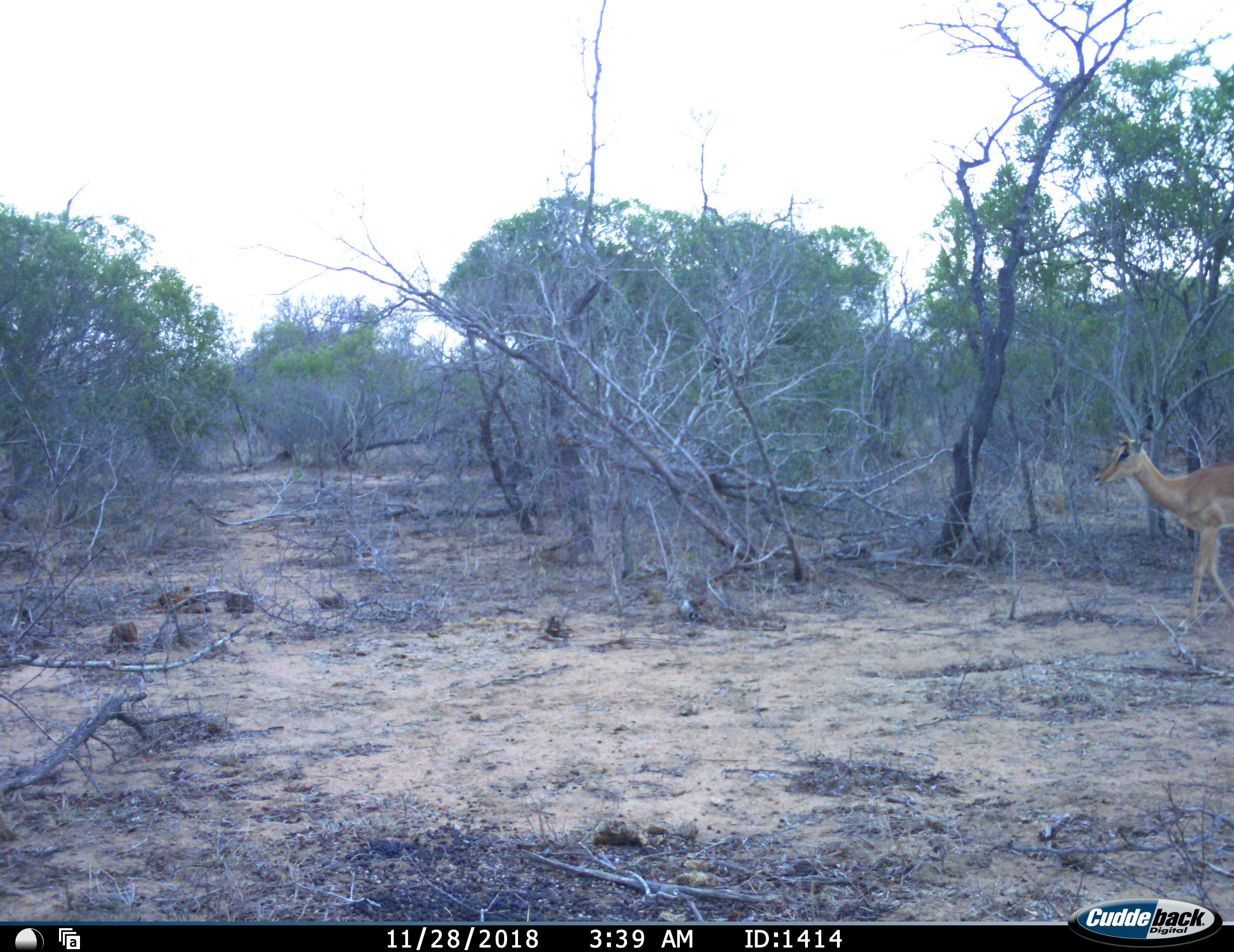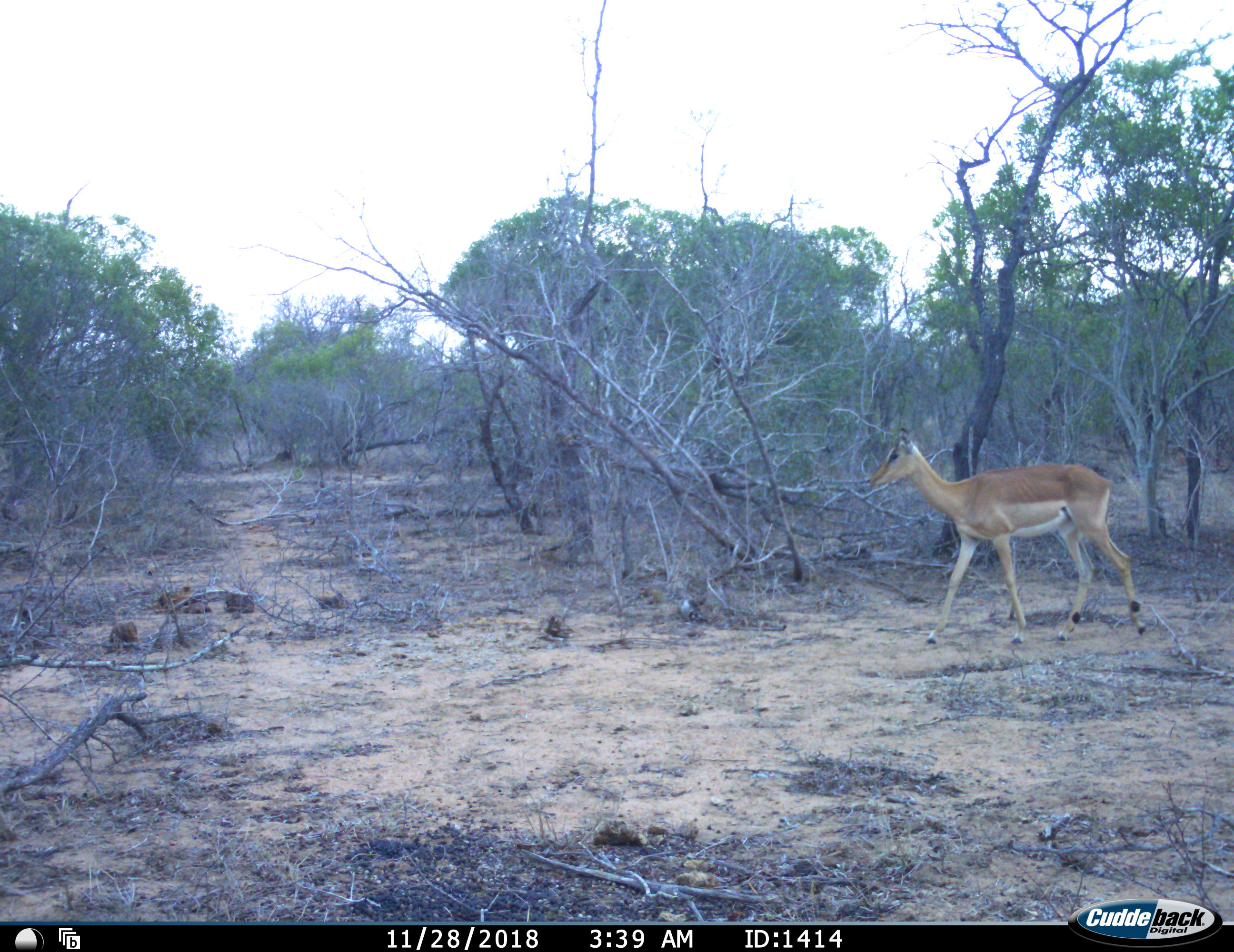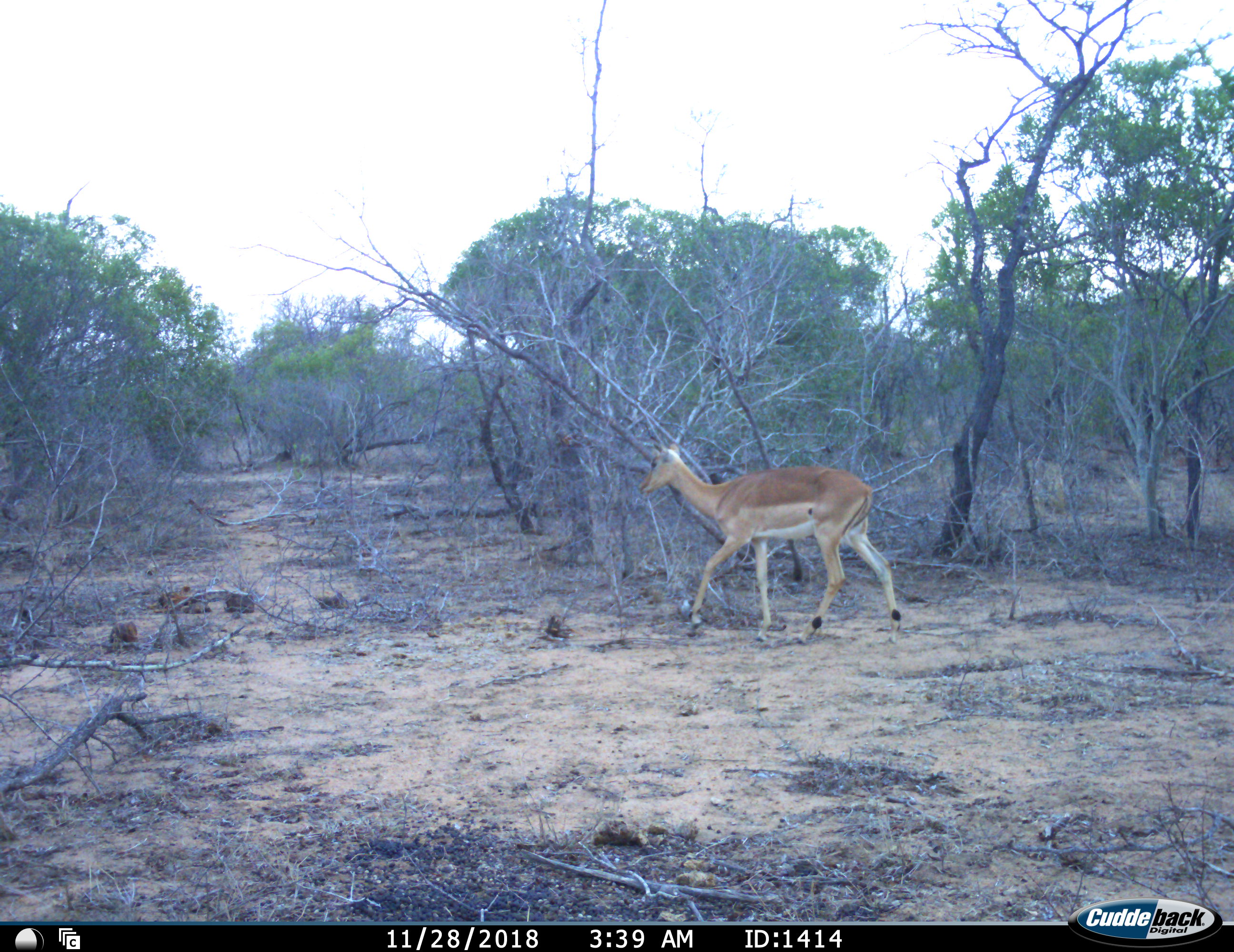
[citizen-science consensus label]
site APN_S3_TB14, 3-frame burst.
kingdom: Animalia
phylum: Chordata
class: Mammalia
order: Artiodactyla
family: Bovidae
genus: Aepyceros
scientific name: Aepyceros melampus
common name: impala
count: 1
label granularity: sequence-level